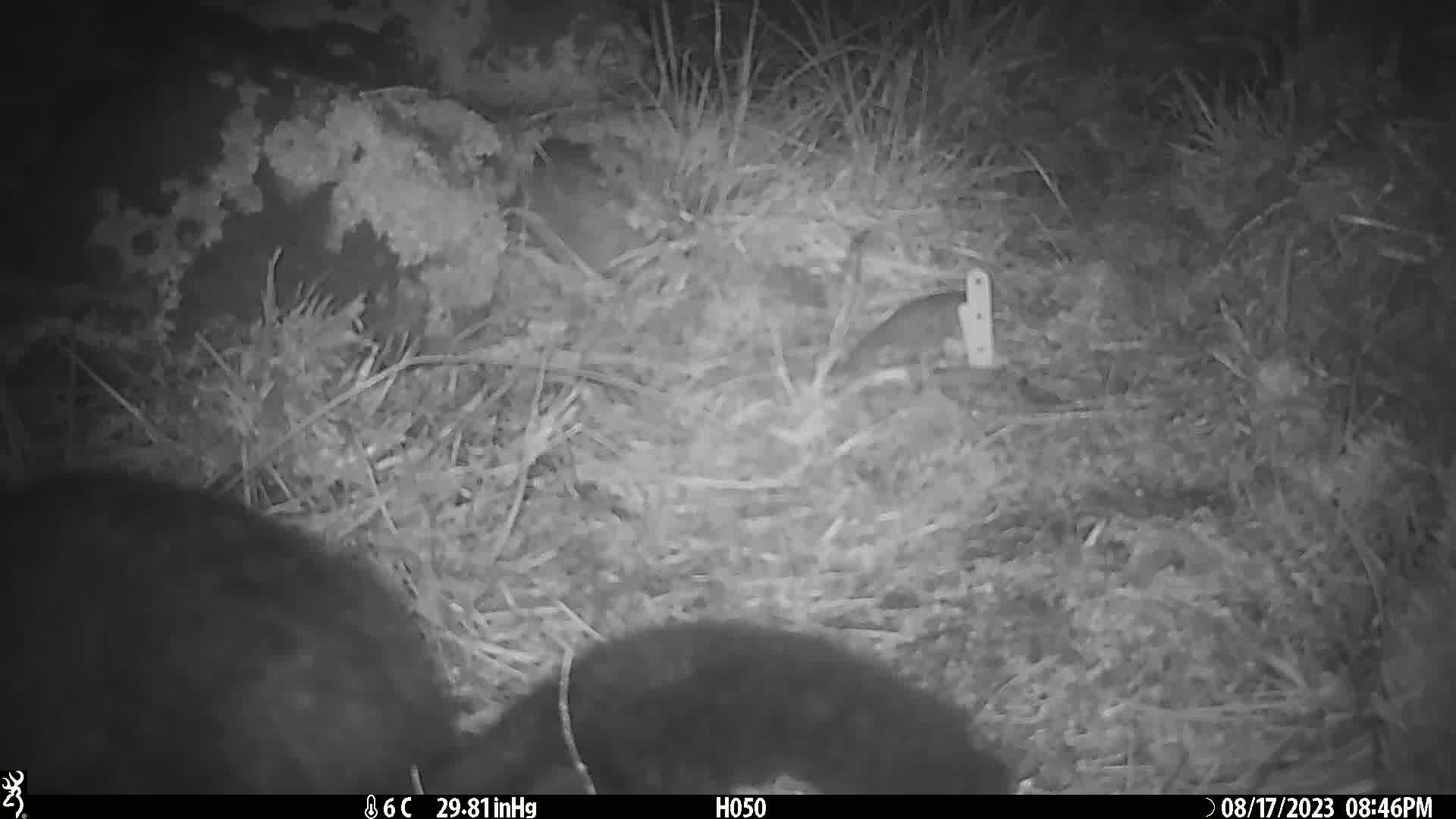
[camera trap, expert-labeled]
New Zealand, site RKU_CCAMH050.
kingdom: Animalia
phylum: Chordata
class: Mammalia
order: Diprotodontia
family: Phalangeridae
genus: Trichosurus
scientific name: Trichosurus vulpecula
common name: common brushtail possum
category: possum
Possum (common brushtail possum) (Trichosurus vulpecula).